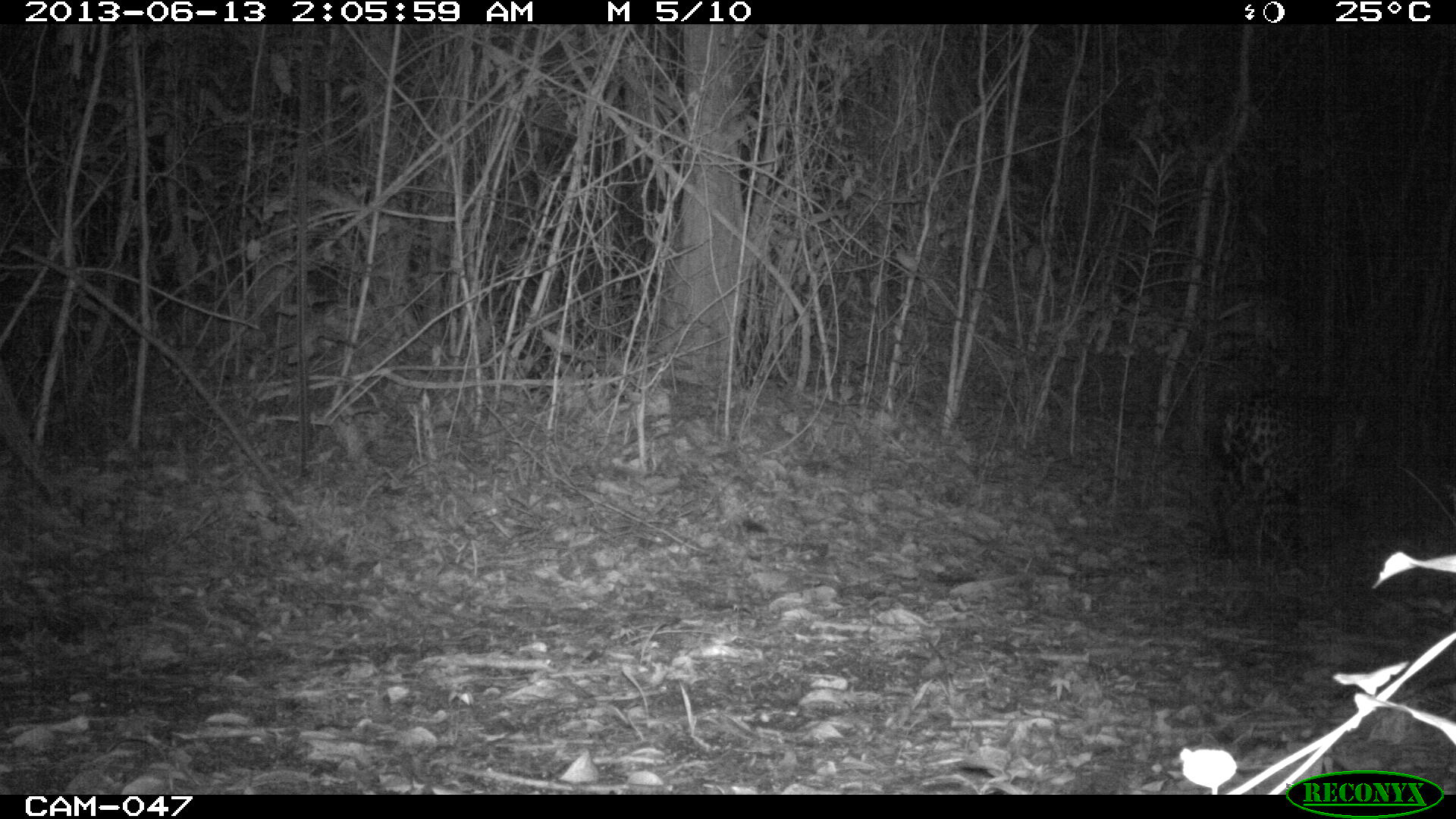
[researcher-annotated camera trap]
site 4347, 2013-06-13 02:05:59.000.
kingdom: Animalia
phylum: Chordata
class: Mammalia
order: Carnivora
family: Felidae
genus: Panthera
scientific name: Panthera onca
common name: jaguar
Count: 1.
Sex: male.